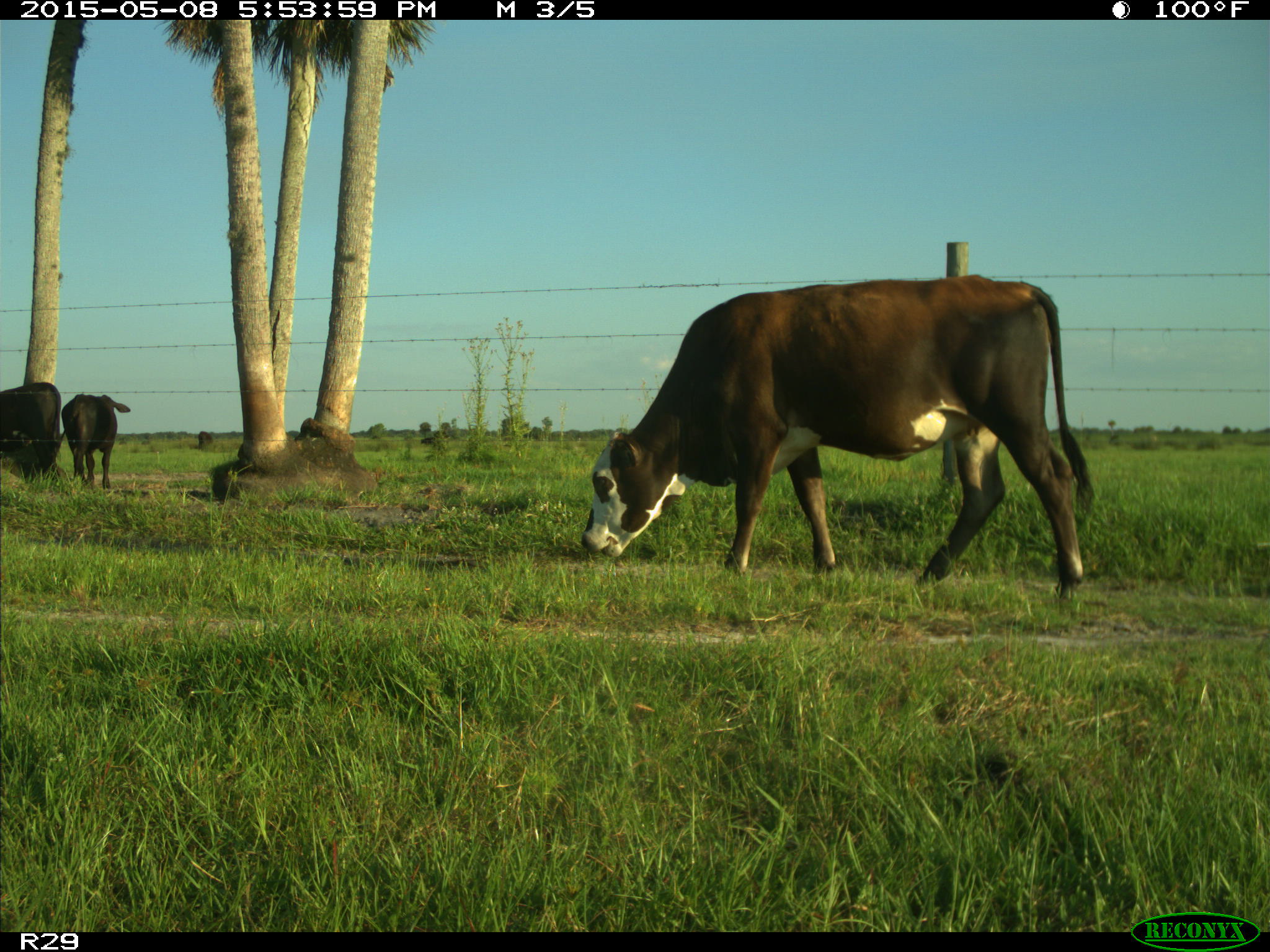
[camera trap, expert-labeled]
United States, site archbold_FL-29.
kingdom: Animalia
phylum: Chordata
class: Mammalia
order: Artiodactyla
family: Bovidae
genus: Bos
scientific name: Bos taurus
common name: domestic cow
Bos taurus (domestic cow).